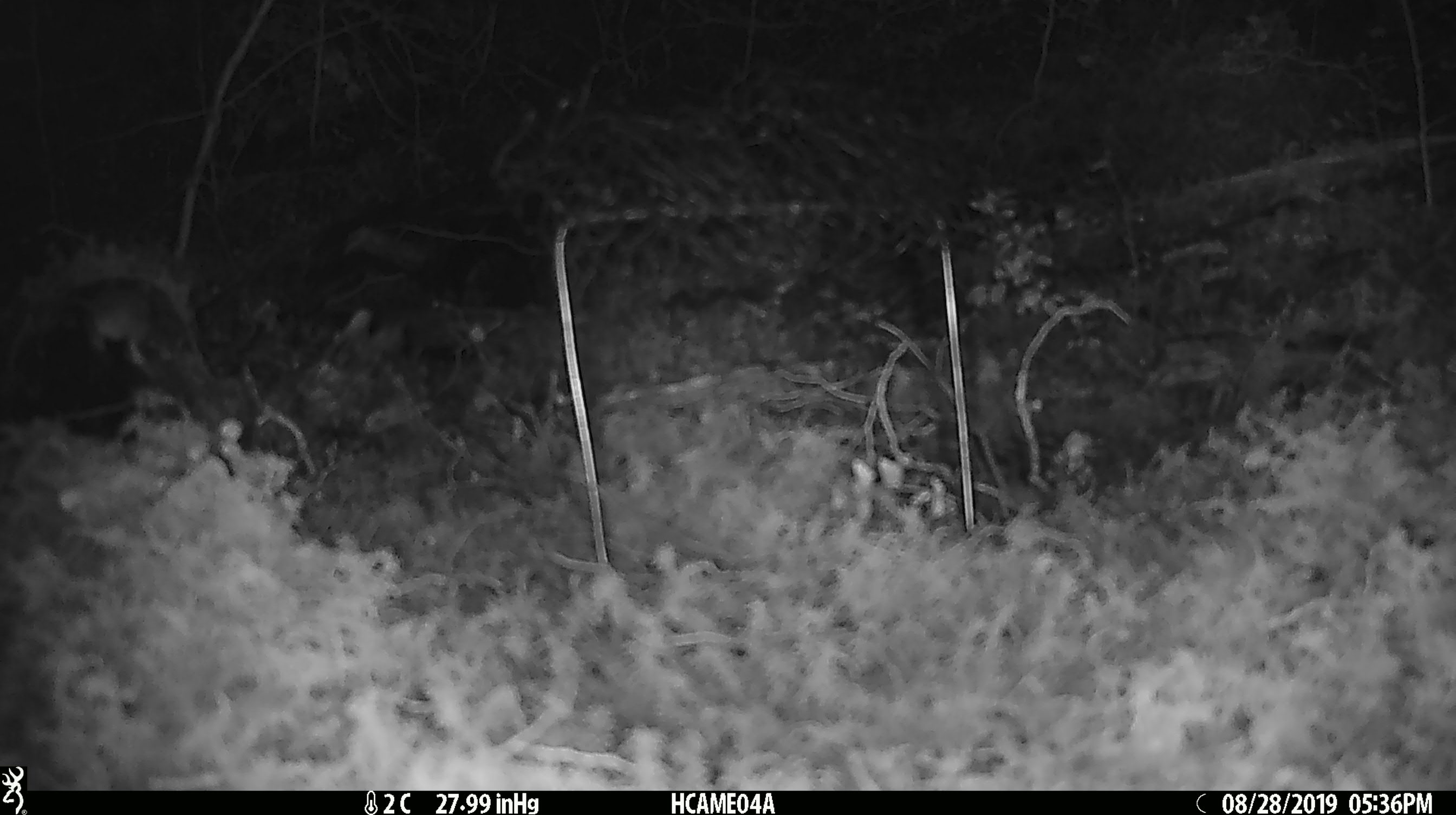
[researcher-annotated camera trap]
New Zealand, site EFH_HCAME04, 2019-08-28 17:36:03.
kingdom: Animalia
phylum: Chordata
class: Mammalia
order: Rodentia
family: Muridae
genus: Mus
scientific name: Mus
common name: mouse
Mouse (Mus).